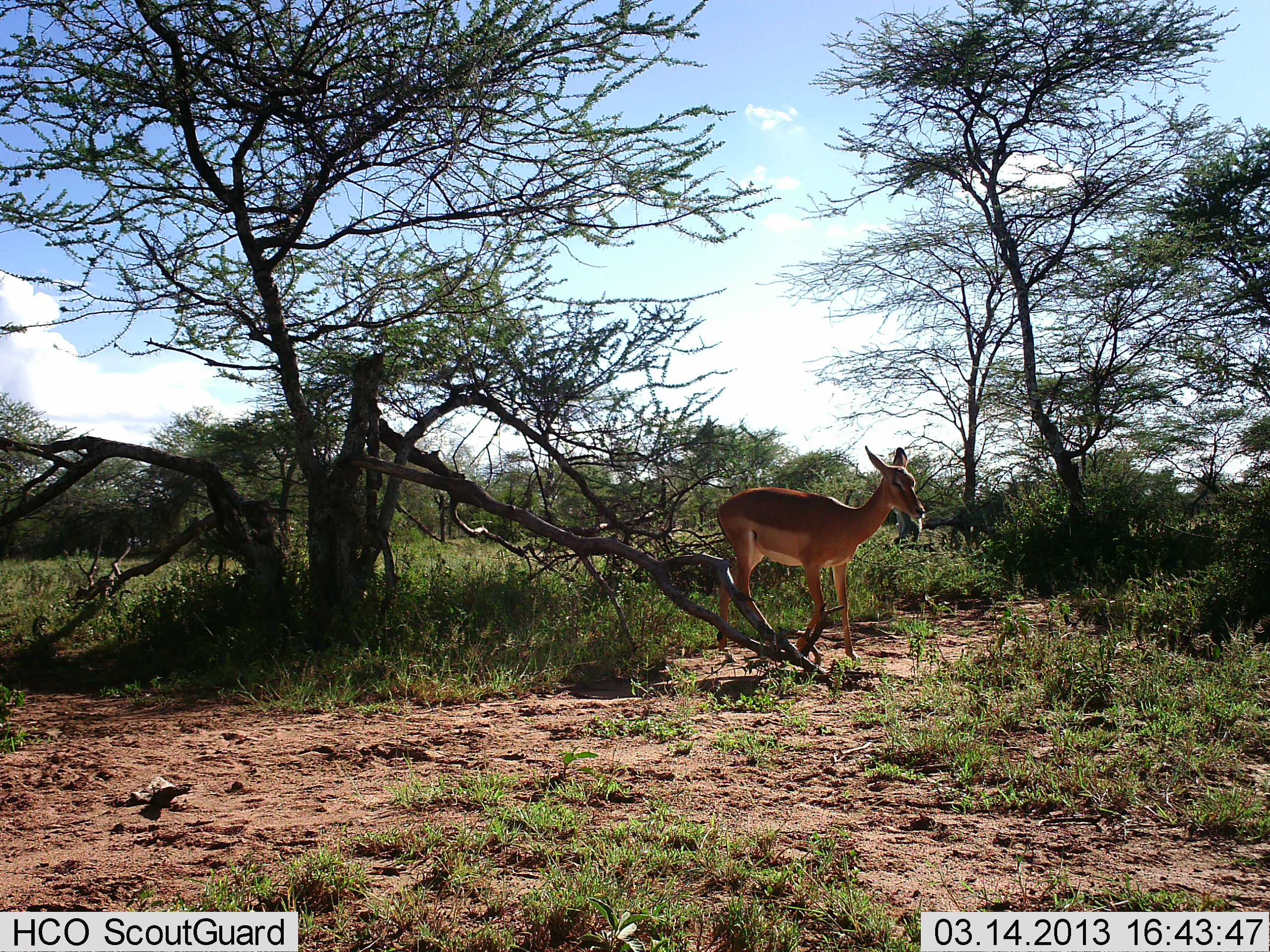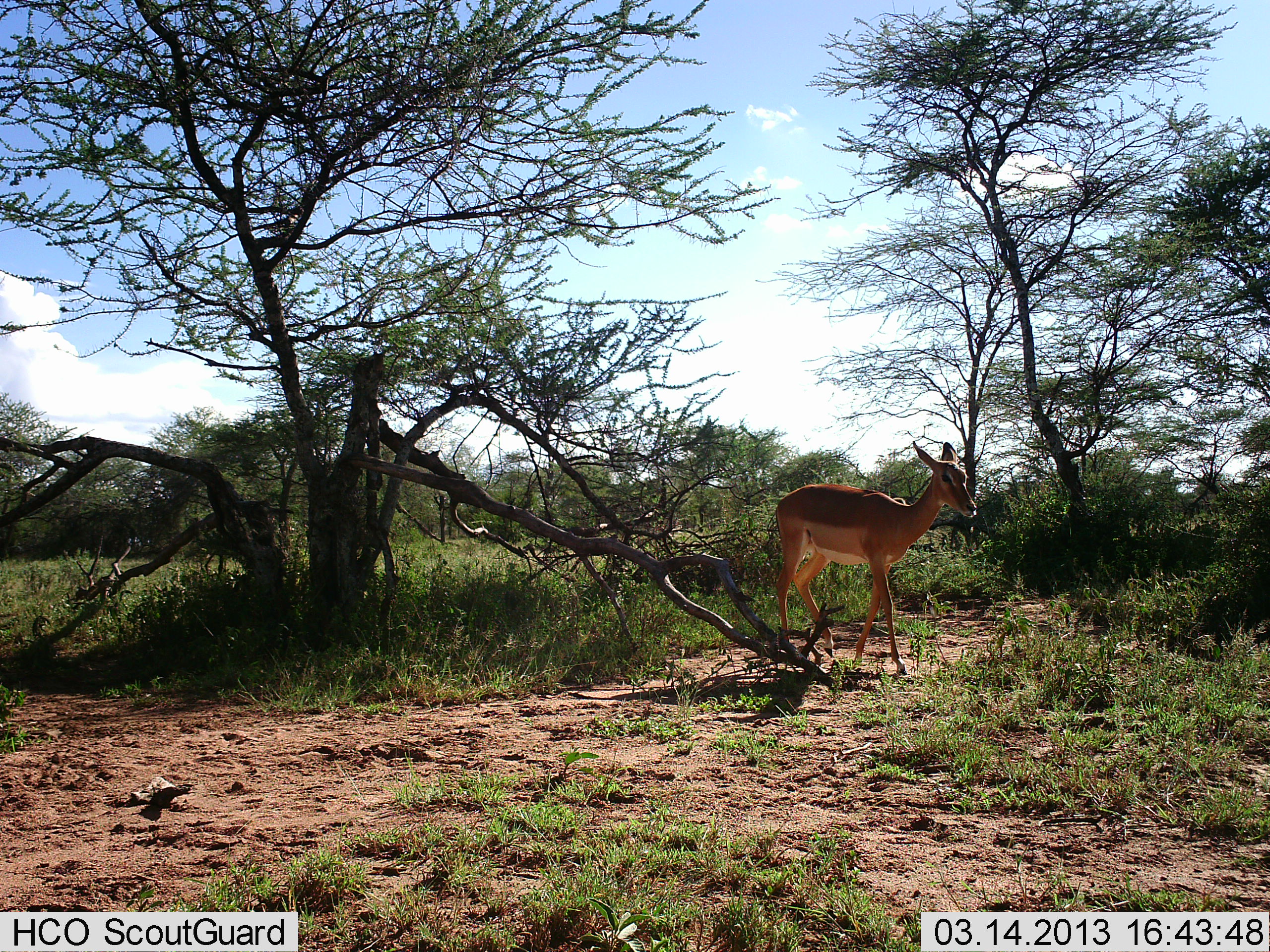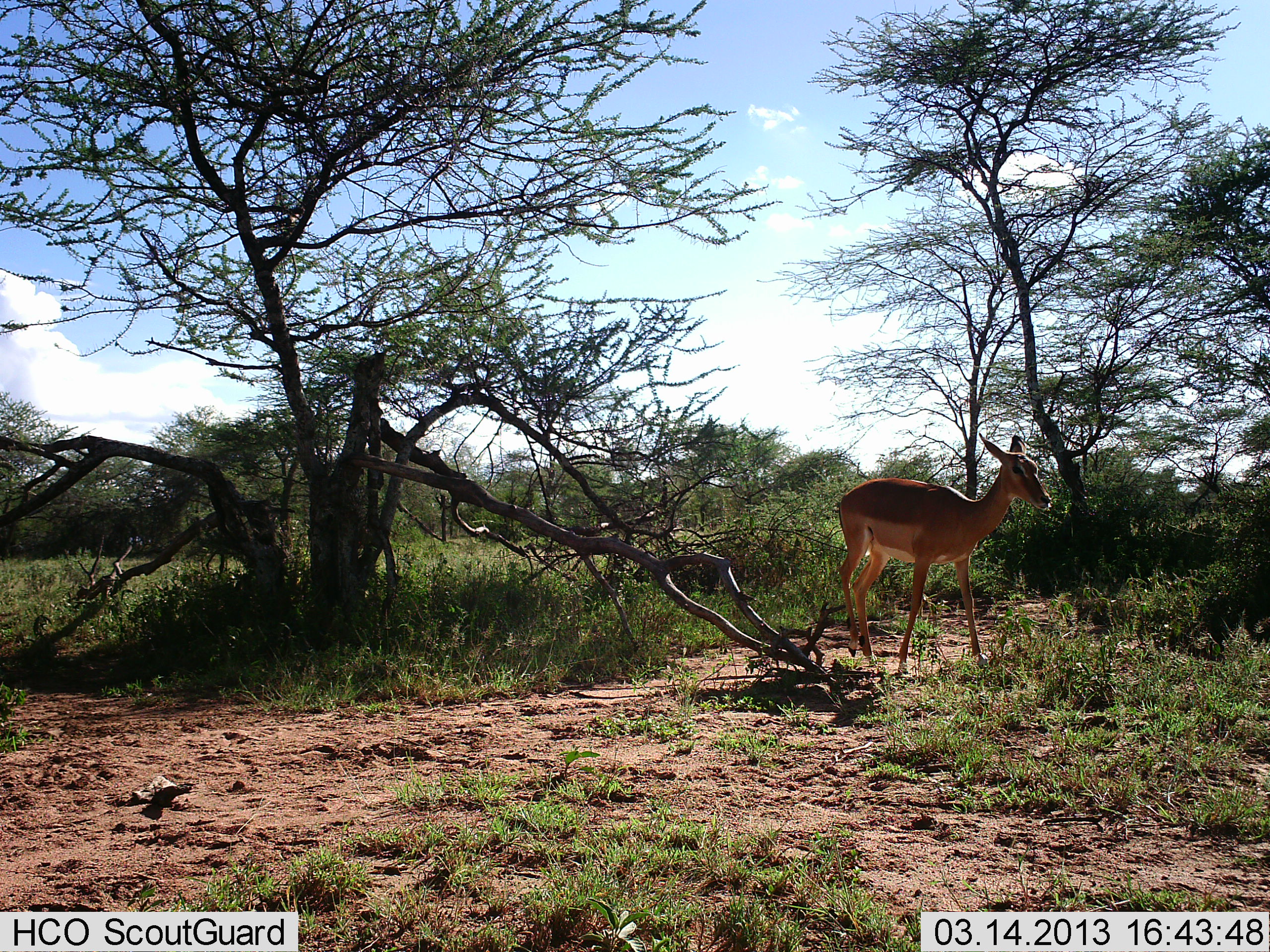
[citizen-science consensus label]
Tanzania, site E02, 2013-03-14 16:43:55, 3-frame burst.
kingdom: Animalia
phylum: Chordata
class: Mammalia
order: Artiodactyla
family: Bovidae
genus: Aepyceros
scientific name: Aepyceros melampus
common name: impala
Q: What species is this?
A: Impala (Aepyceros melampus).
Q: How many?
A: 1.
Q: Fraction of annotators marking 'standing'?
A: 12%.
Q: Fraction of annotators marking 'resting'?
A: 0%.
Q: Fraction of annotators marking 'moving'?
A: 92%.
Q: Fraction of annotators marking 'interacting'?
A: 0%.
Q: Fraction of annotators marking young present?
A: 4%.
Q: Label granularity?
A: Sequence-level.